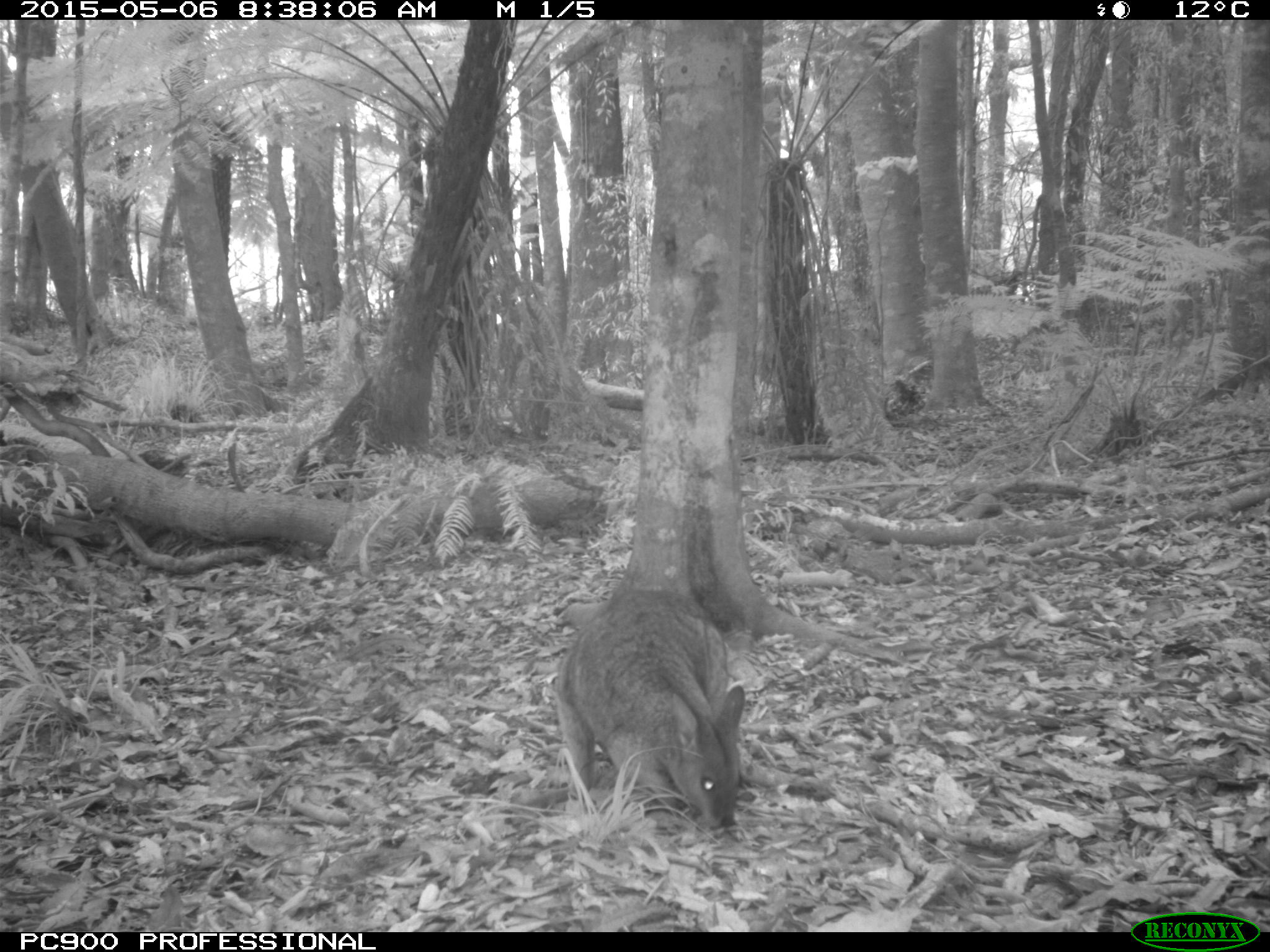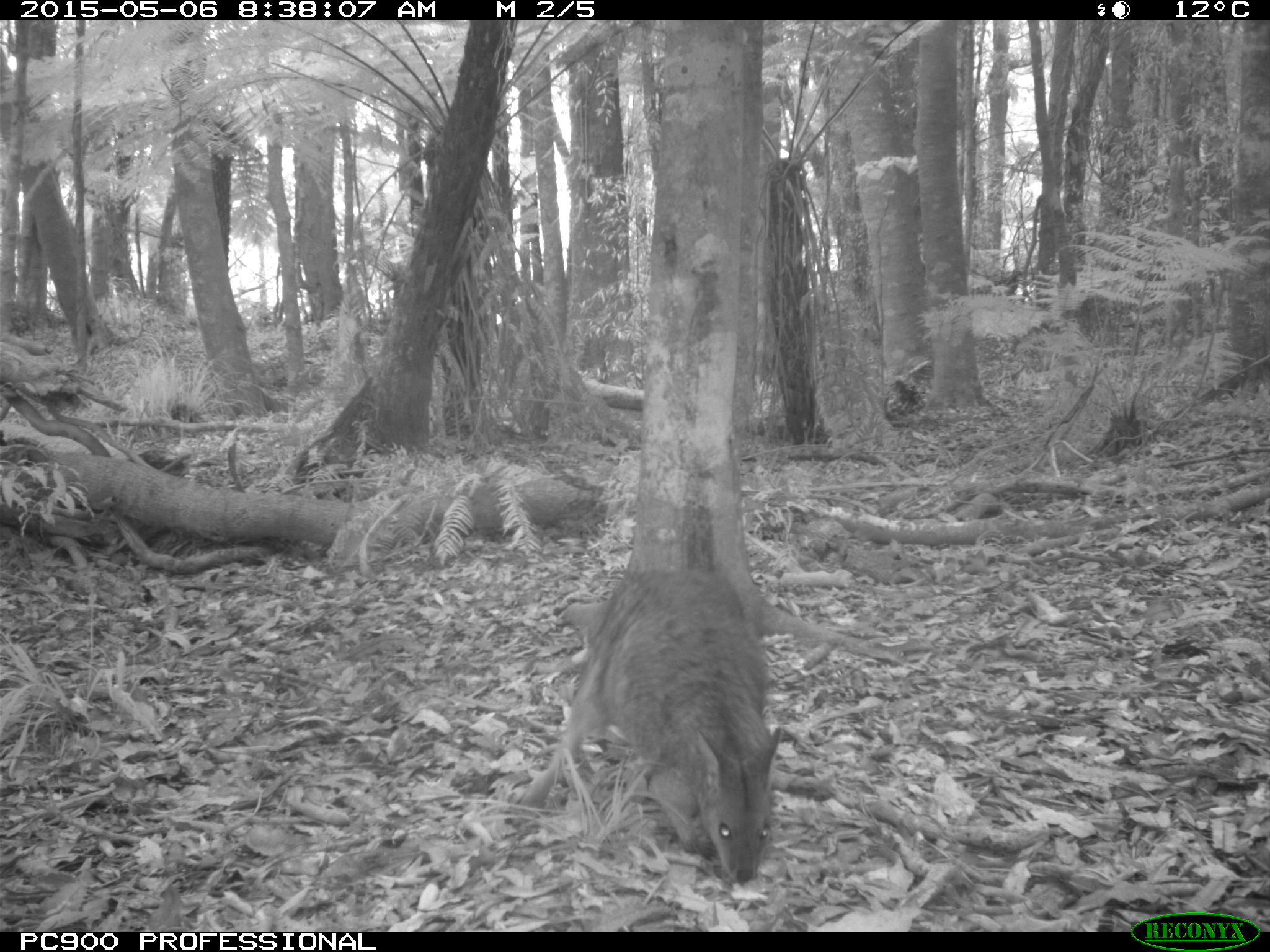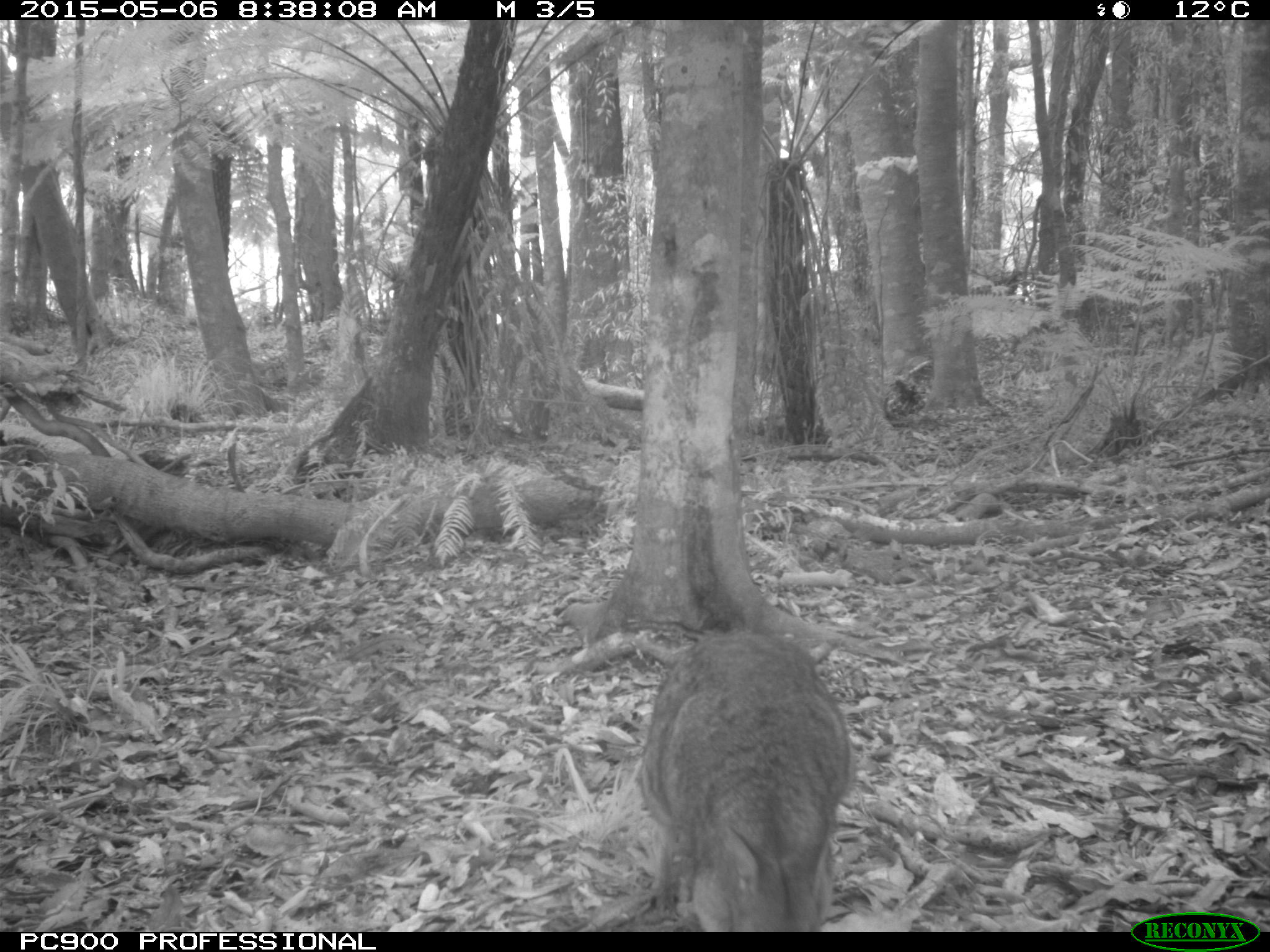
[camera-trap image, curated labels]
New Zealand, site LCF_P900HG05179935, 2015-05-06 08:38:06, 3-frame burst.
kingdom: Animalia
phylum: Chordata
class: Mammalia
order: Diprotodontia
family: Macropodidae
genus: Notamacropus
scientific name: Notamacropus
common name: wallaby